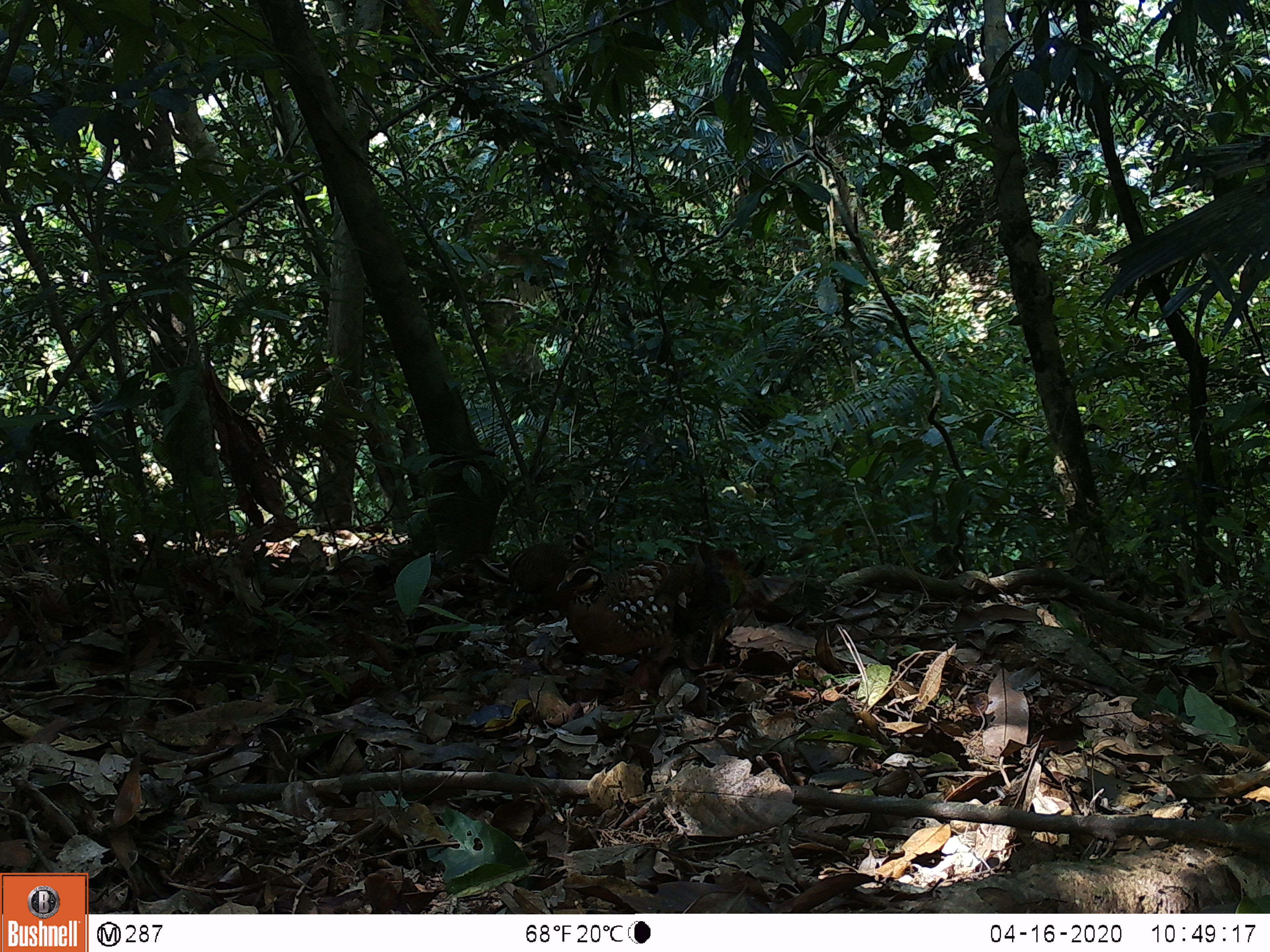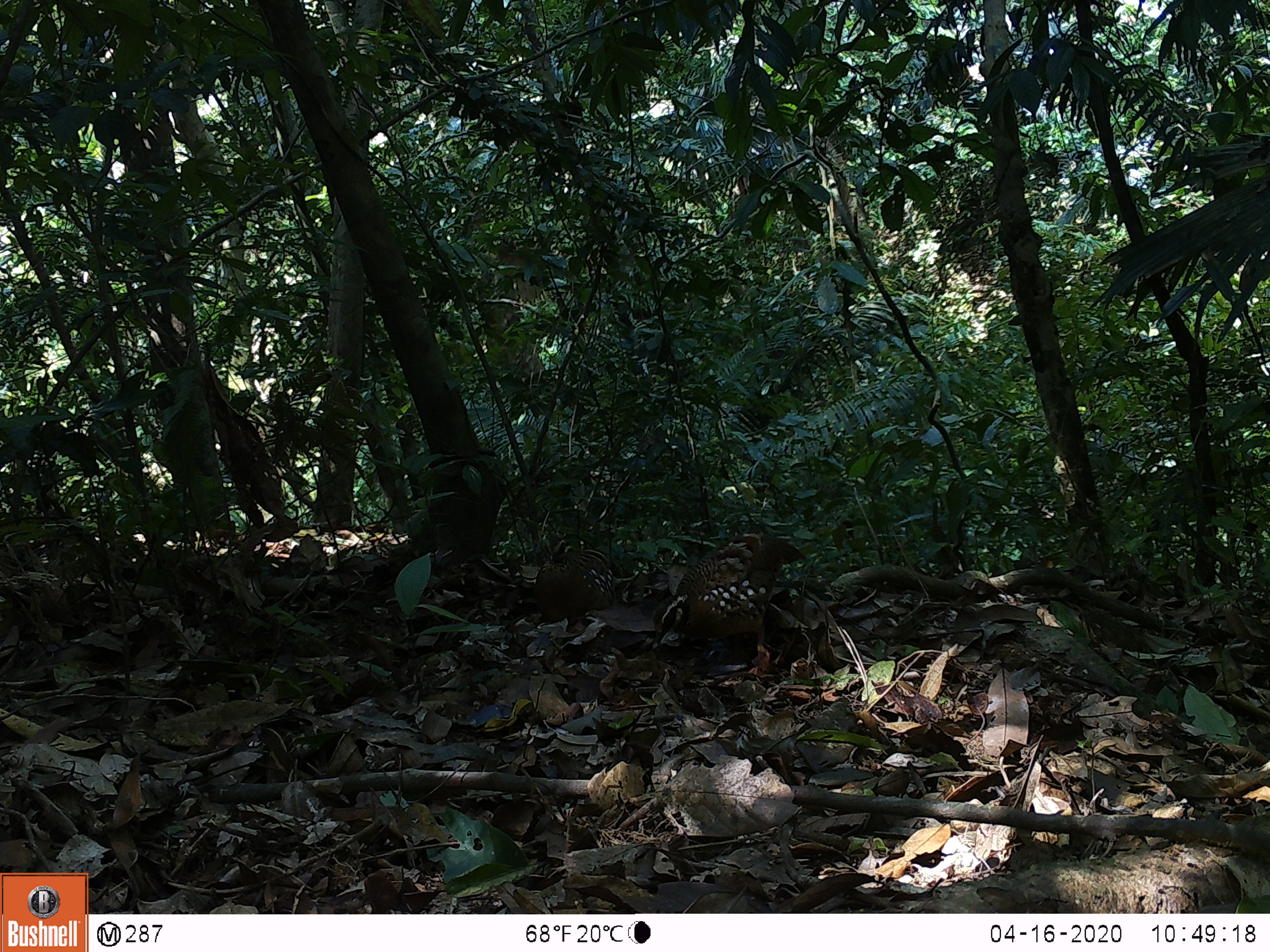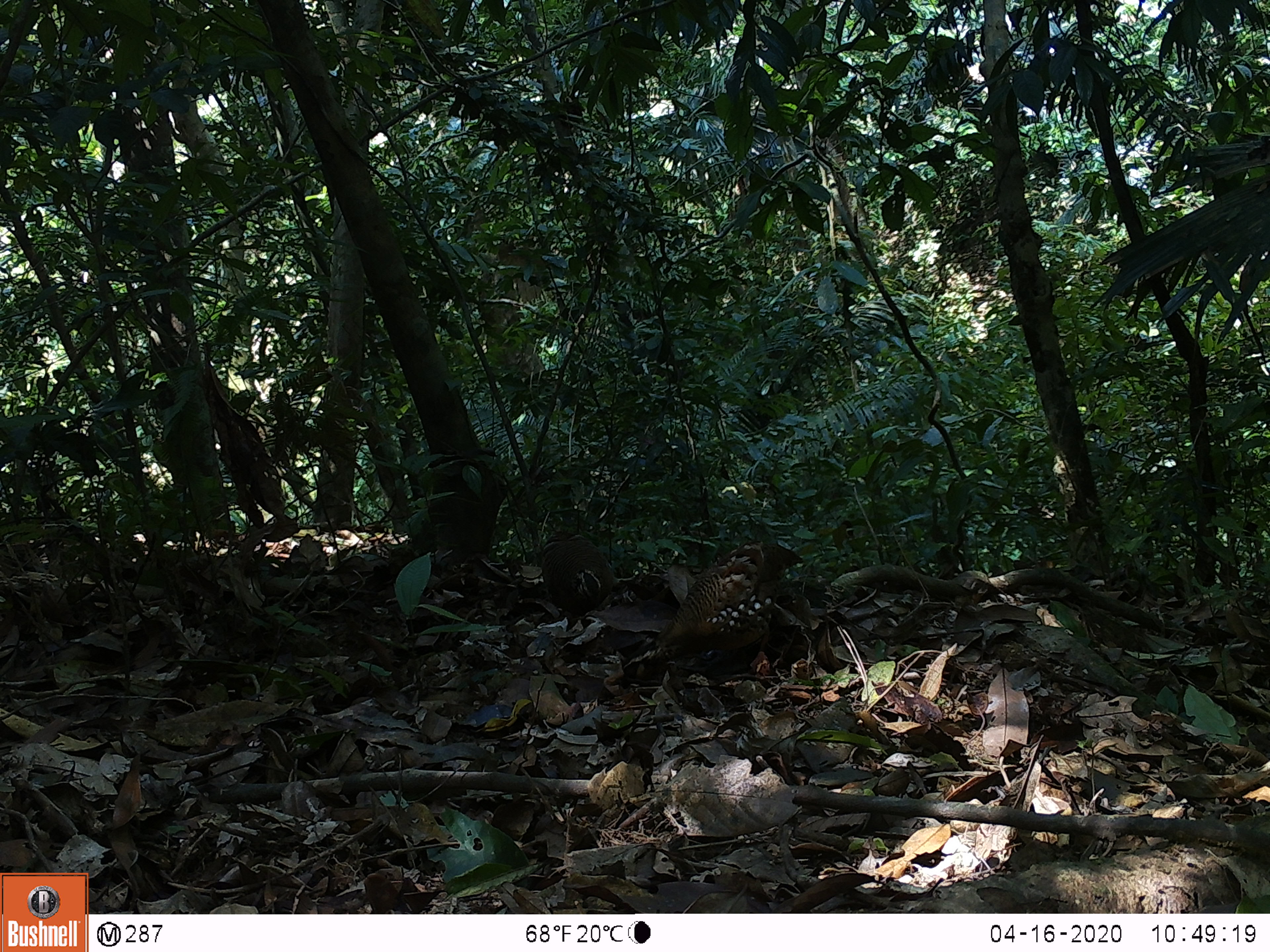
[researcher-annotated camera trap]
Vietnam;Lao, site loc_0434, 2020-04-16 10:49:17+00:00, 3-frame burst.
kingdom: Animalia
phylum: Chordata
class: Aves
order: Galliformes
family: Phasianidae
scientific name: Phasianidae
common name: partridge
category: unidentified partridge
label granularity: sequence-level